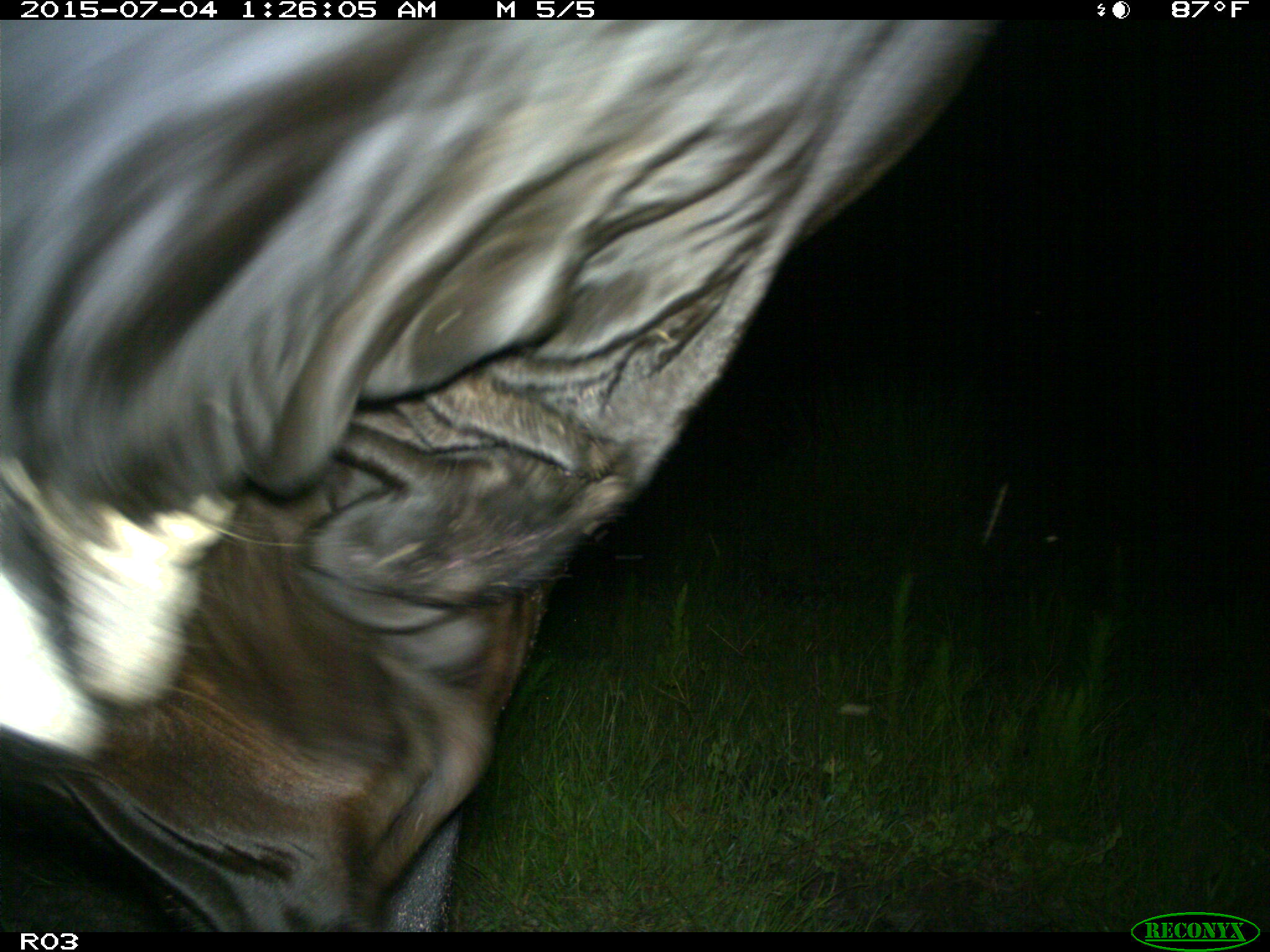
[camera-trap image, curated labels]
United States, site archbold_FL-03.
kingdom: Animalia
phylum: Chordata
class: Mammalia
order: Artiodactyla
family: Bovidae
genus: Bos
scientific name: Bos taurus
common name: domestic cow